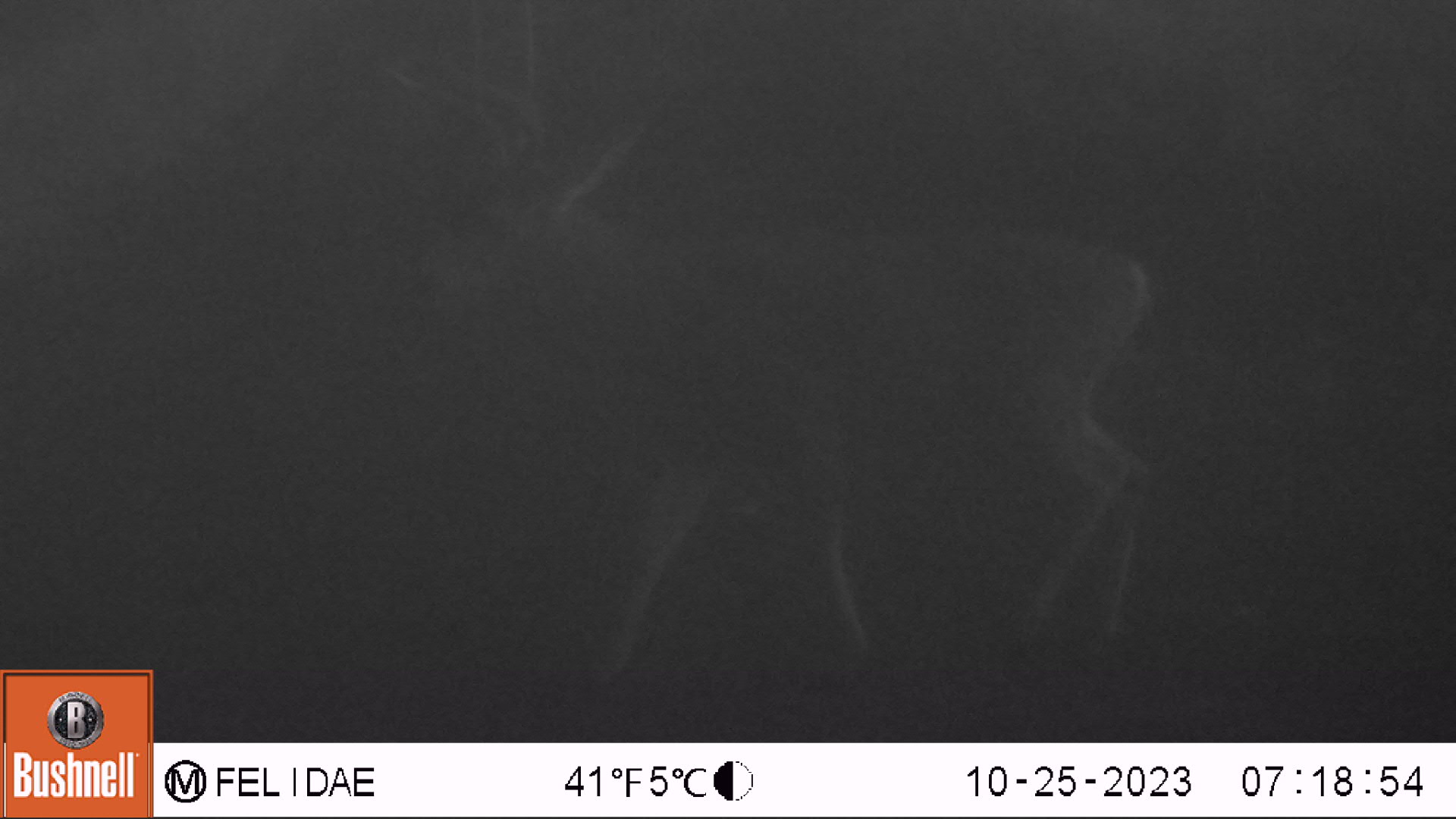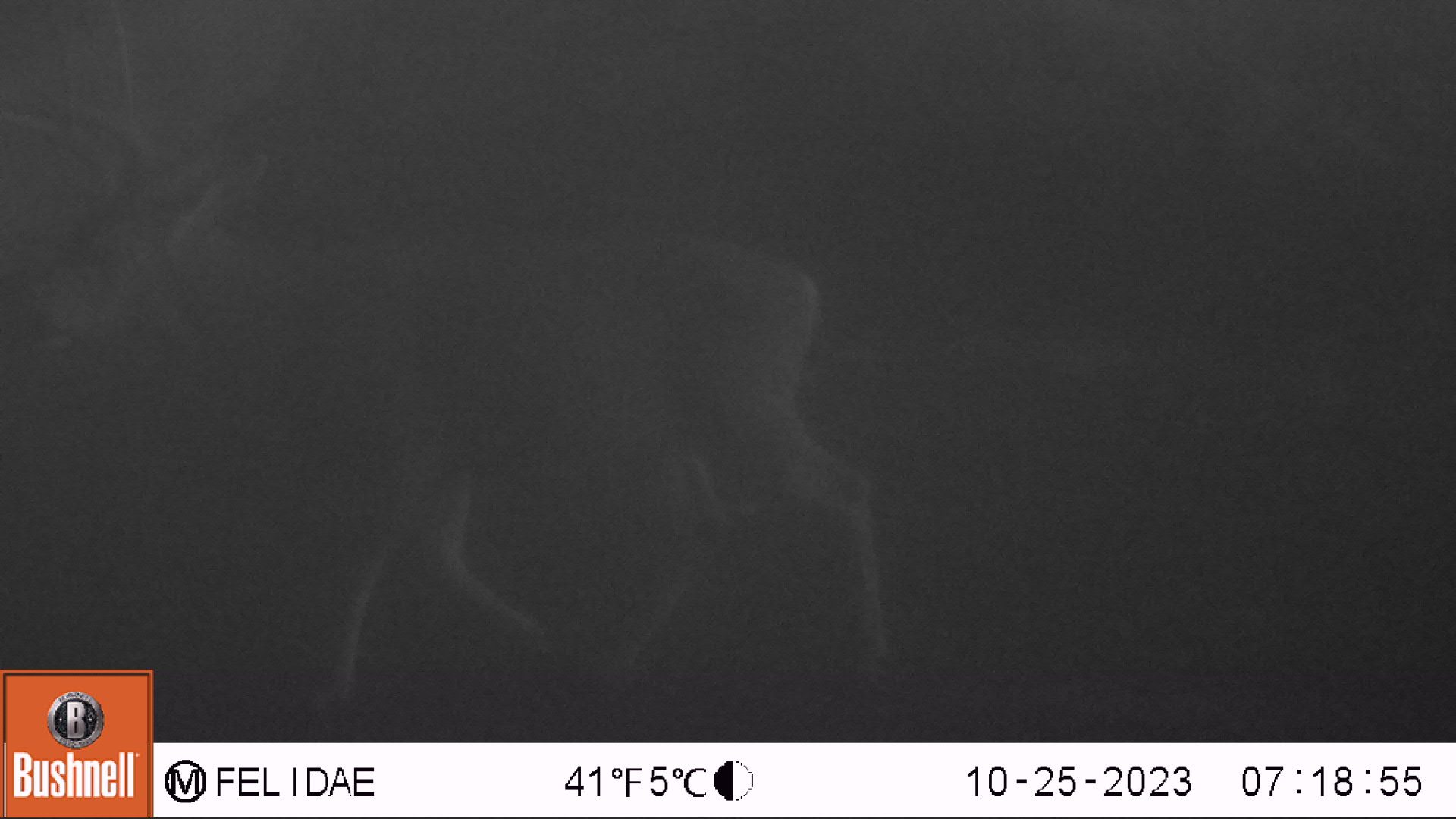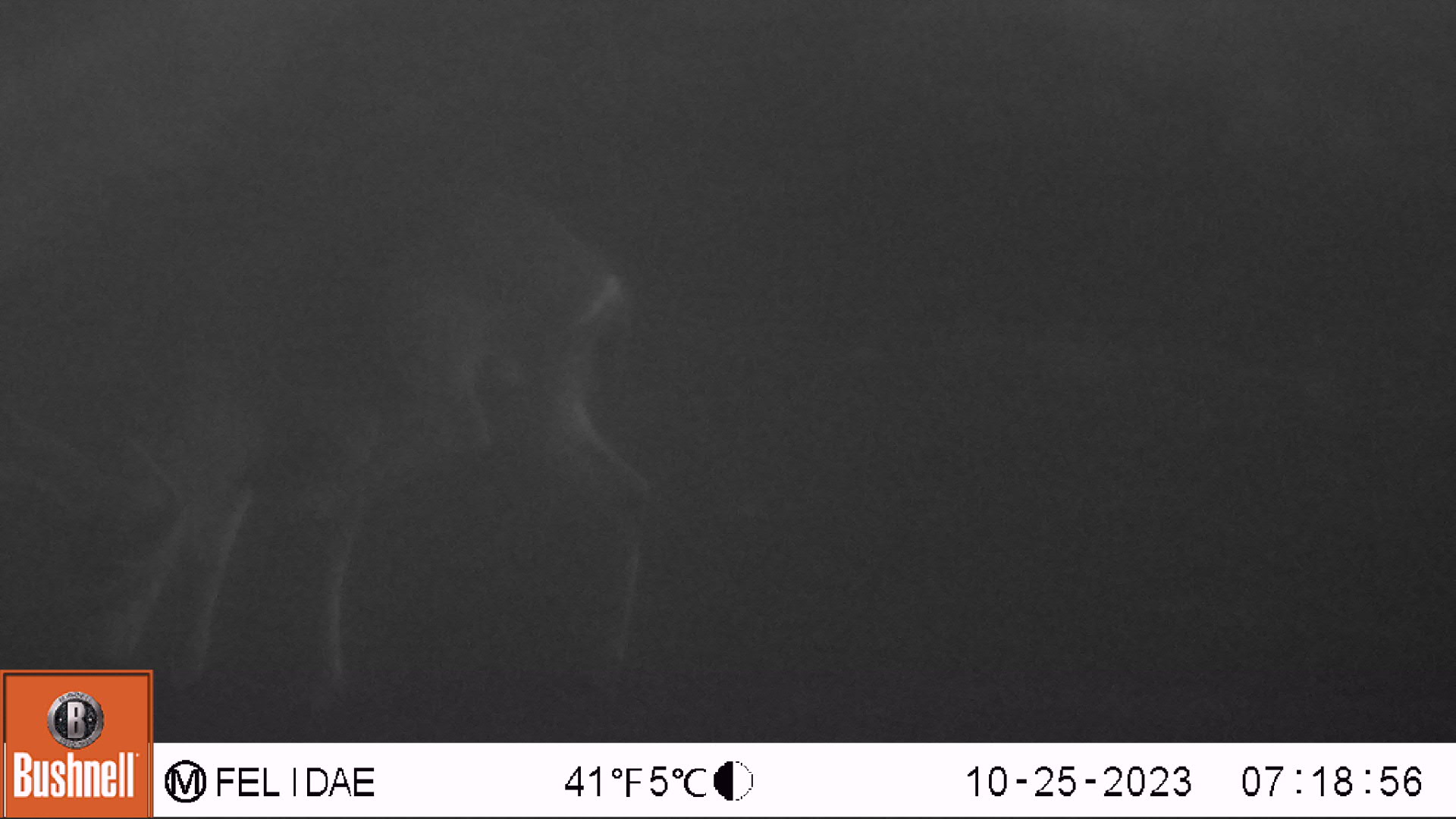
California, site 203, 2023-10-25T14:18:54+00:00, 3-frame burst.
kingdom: Animalia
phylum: Chordata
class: Mammalia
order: Artiodactyla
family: Cervidae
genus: Odocoileus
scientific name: Odocoileus hemionus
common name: mule deer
Mule deer (Odocoileus hemionus).